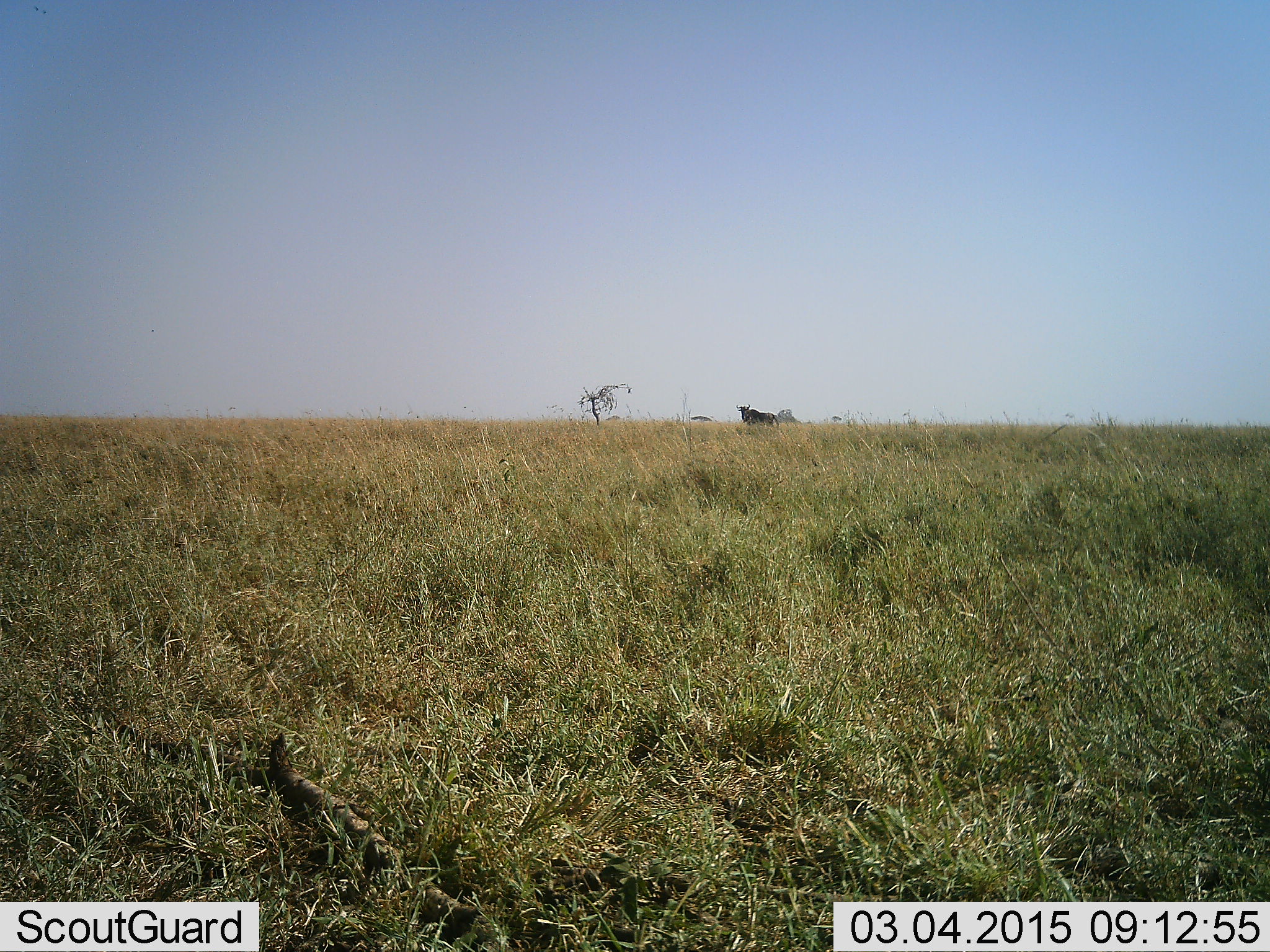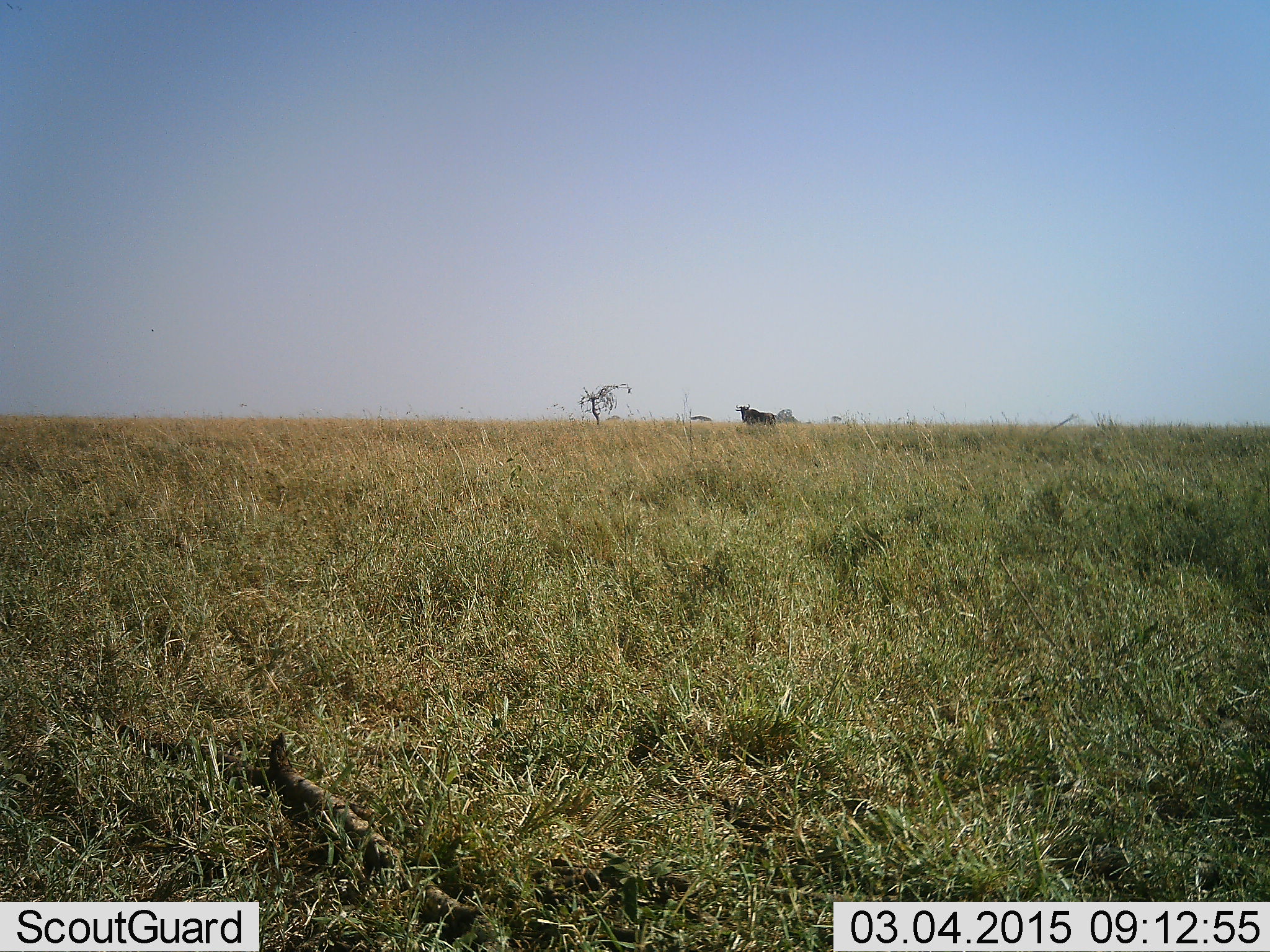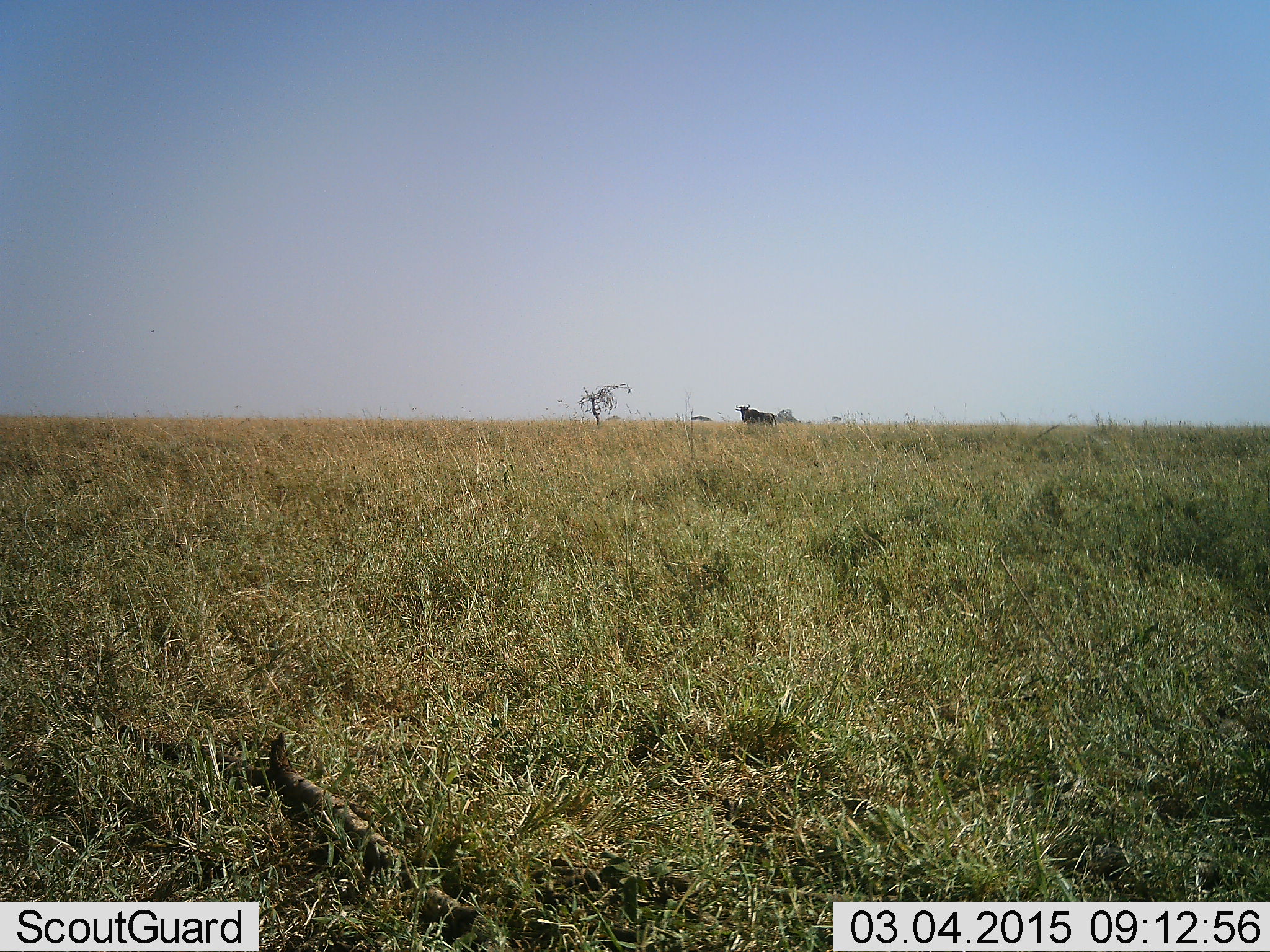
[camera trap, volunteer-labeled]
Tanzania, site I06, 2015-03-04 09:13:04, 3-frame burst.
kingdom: Animalia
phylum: Chordata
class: Mammalia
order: Artiodactyla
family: Bovidae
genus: Connochaetes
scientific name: Connochaetes taurinus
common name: blue wildebeest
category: wildebeest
Wildebeest (blue wildebeest) (Connochaetes taurinus), count 1. Behavior (volunteer vote fractions): standing 100%, resting 0%, moving 0%, interacting 0%. Young present (vote fraction): 0%. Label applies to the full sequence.